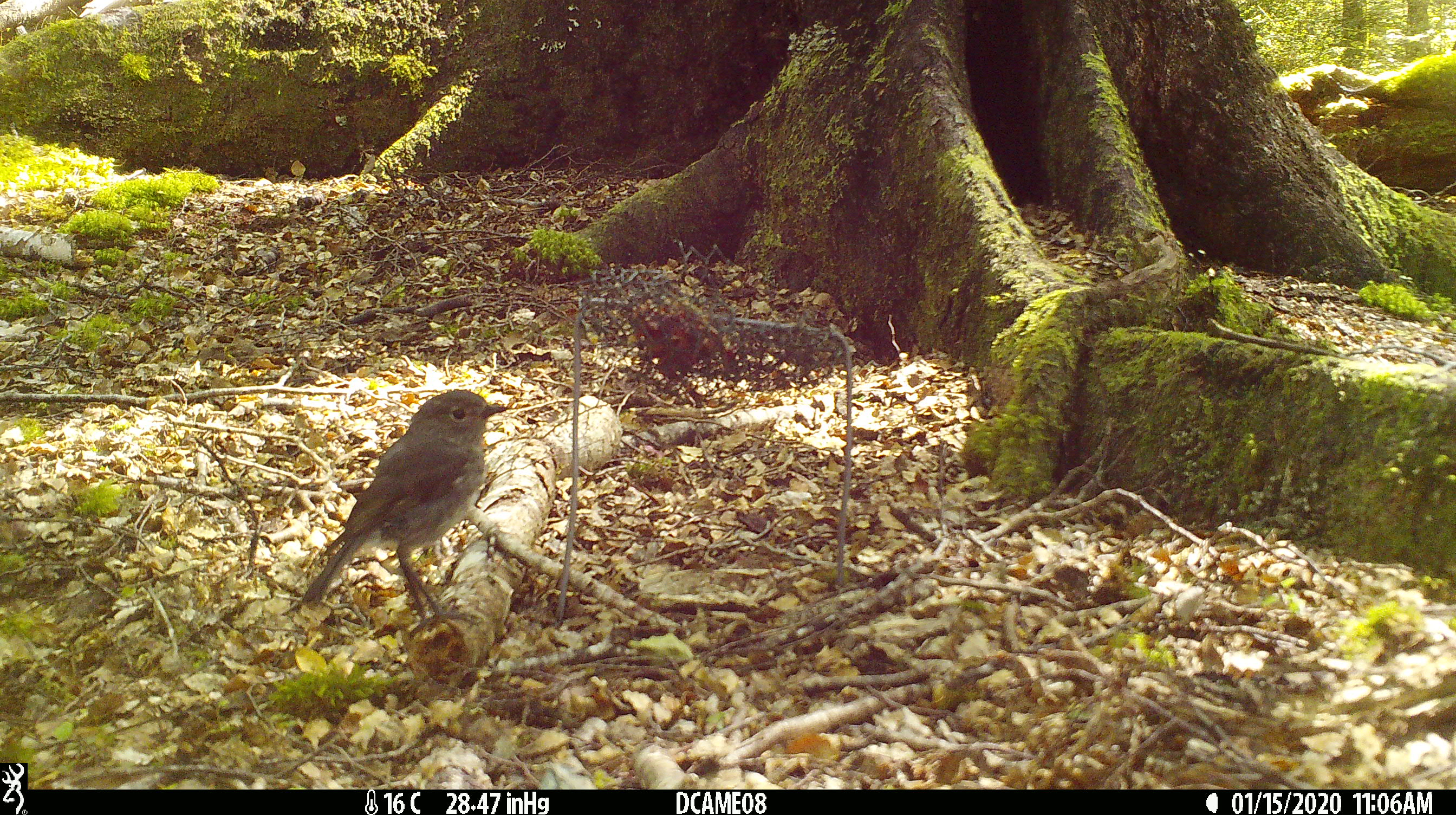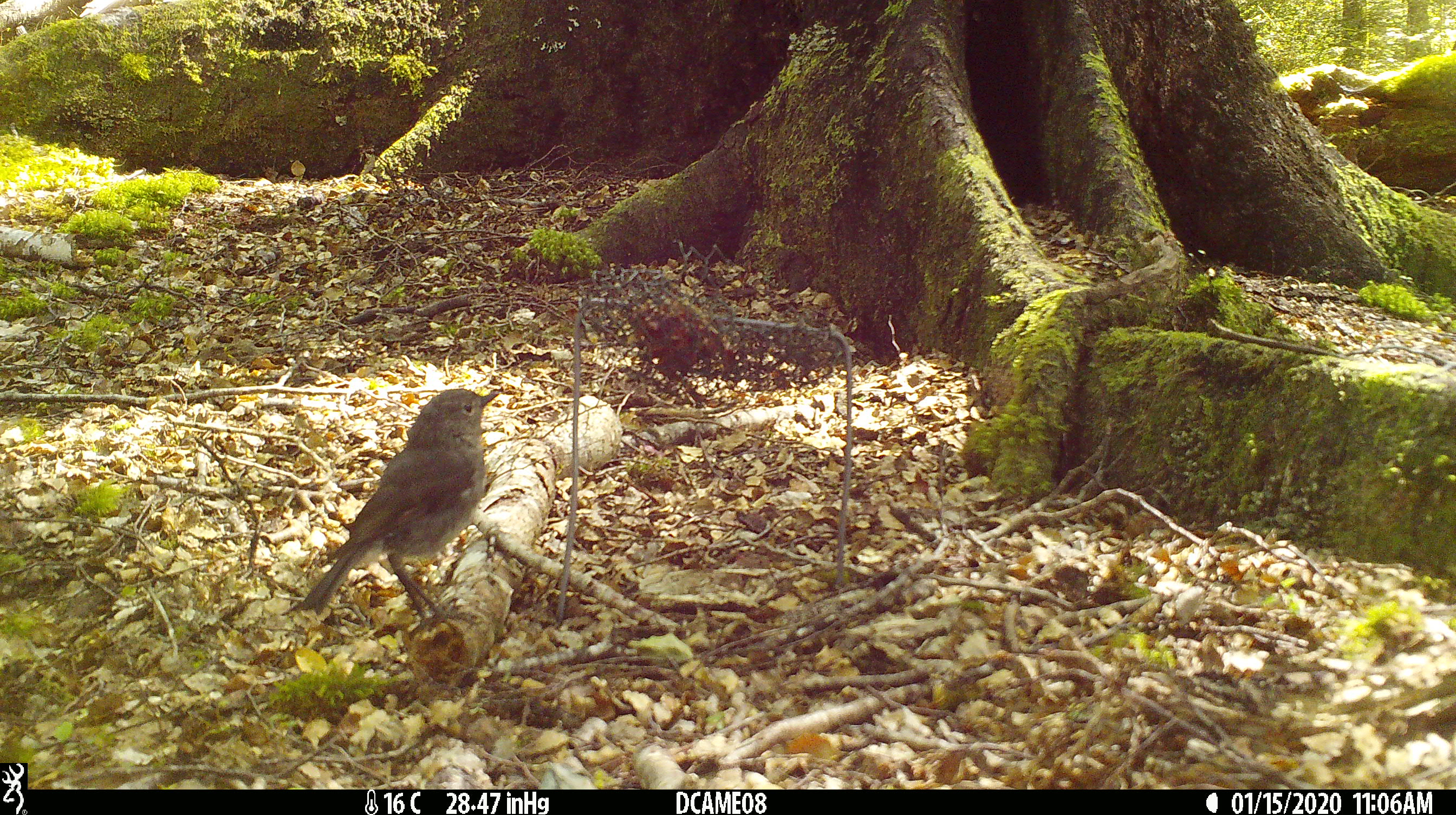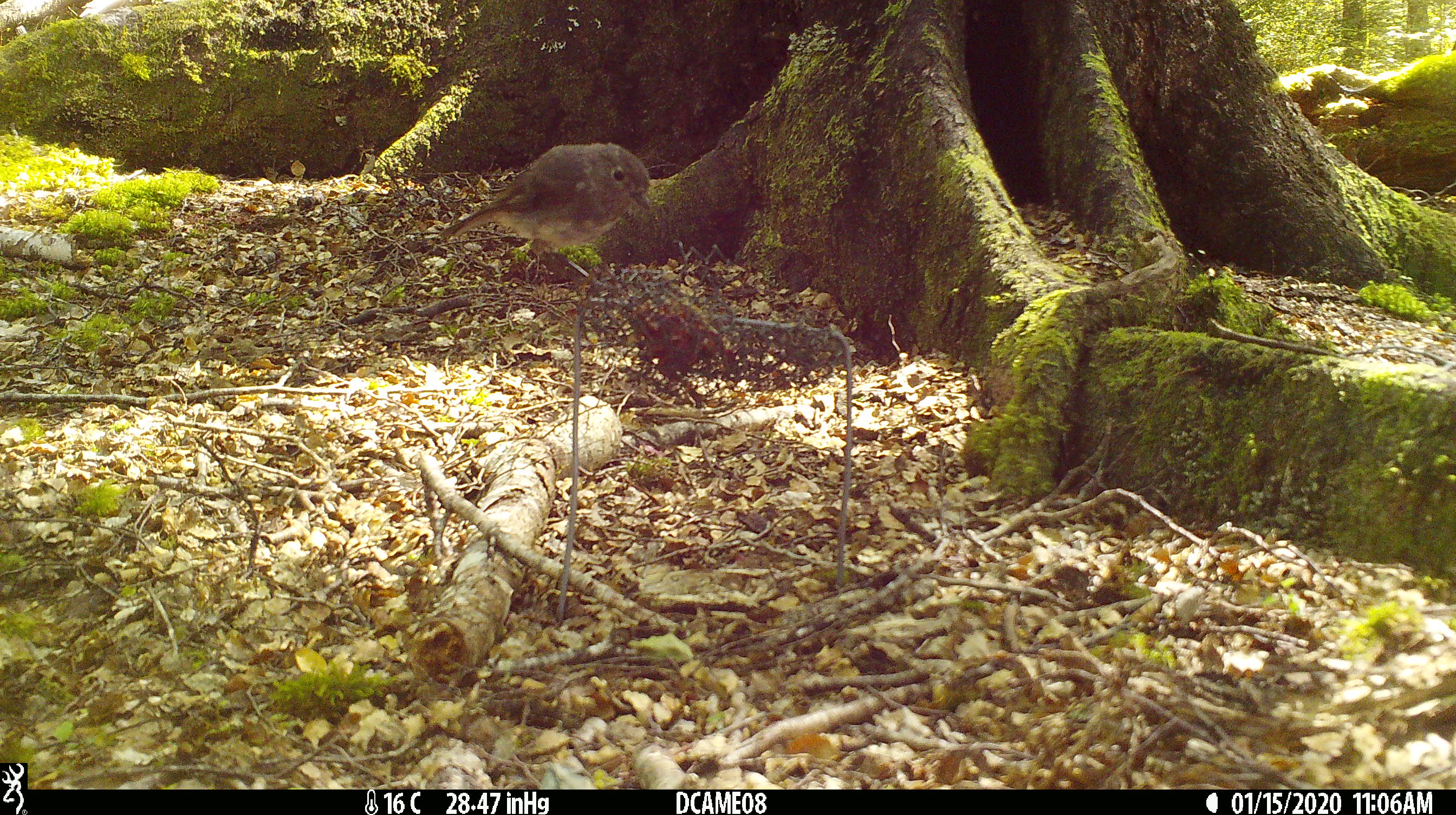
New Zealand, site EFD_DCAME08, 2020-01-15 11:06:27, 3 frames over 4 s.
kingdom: Animalia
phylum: Chordata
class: Aves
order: Passeriformes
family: Petroicidae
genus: Petroica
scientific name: Petroica australis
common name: new zealand robin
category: robin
Robin (new zealand robin) (Petroica australis).